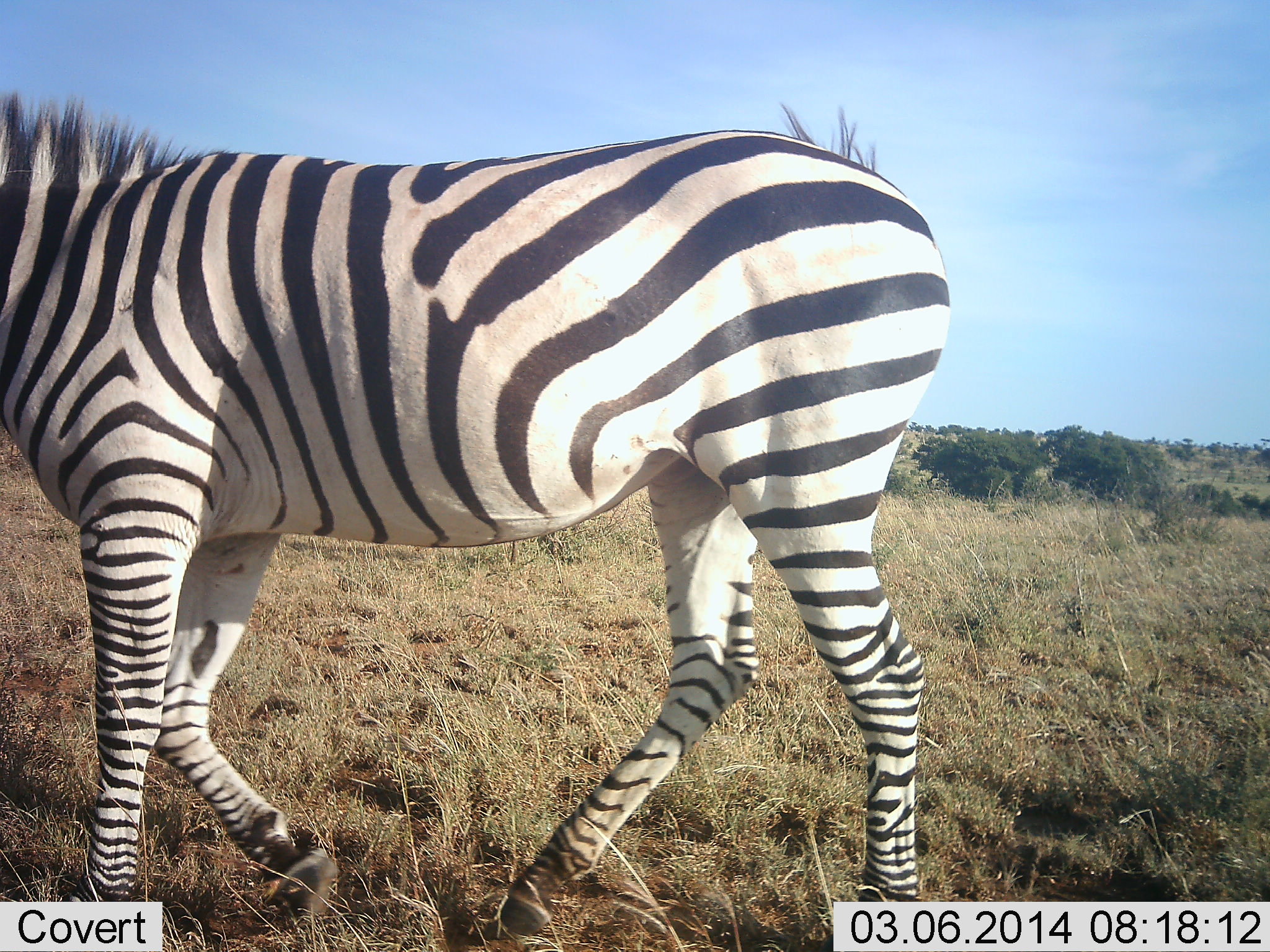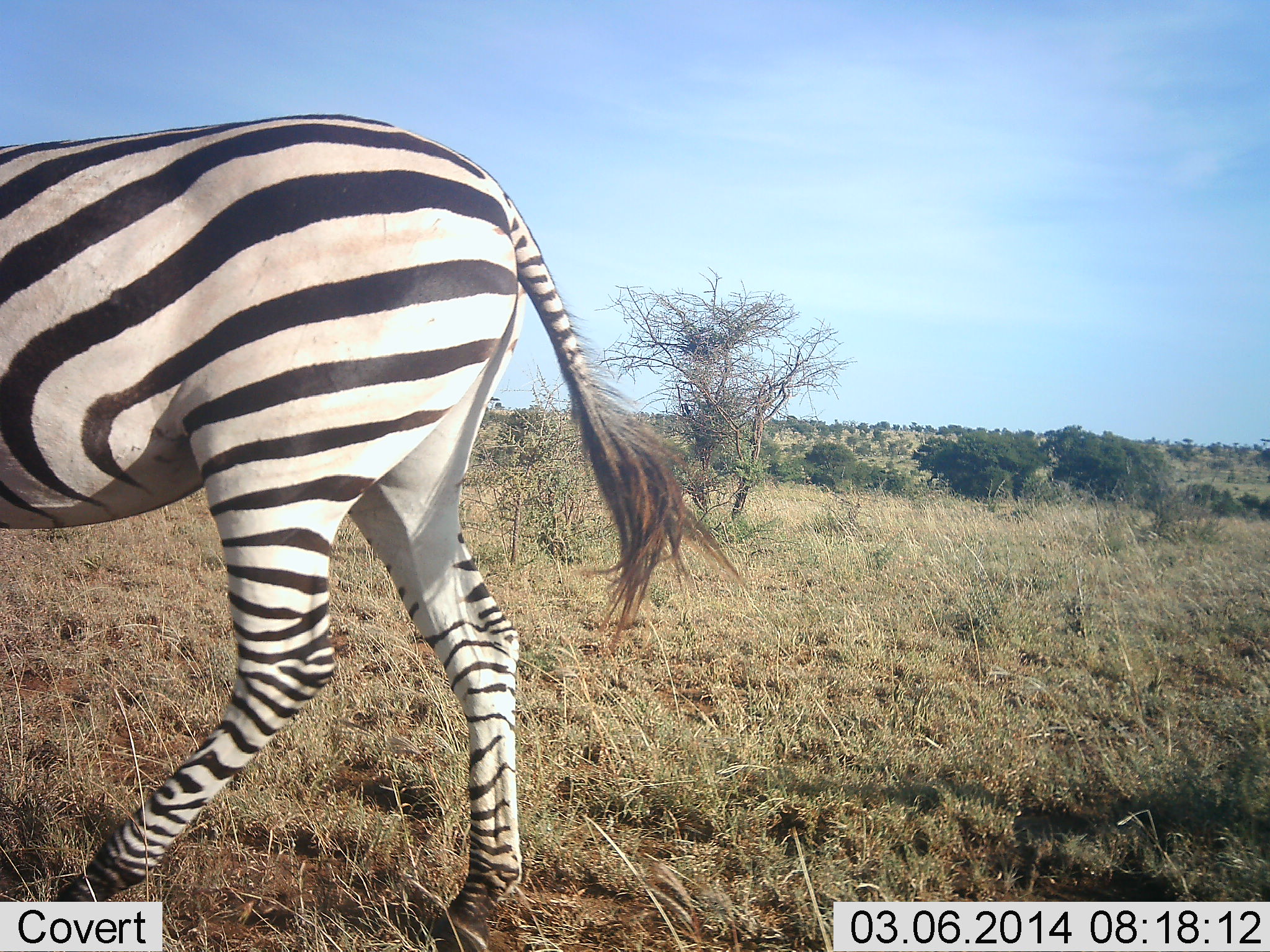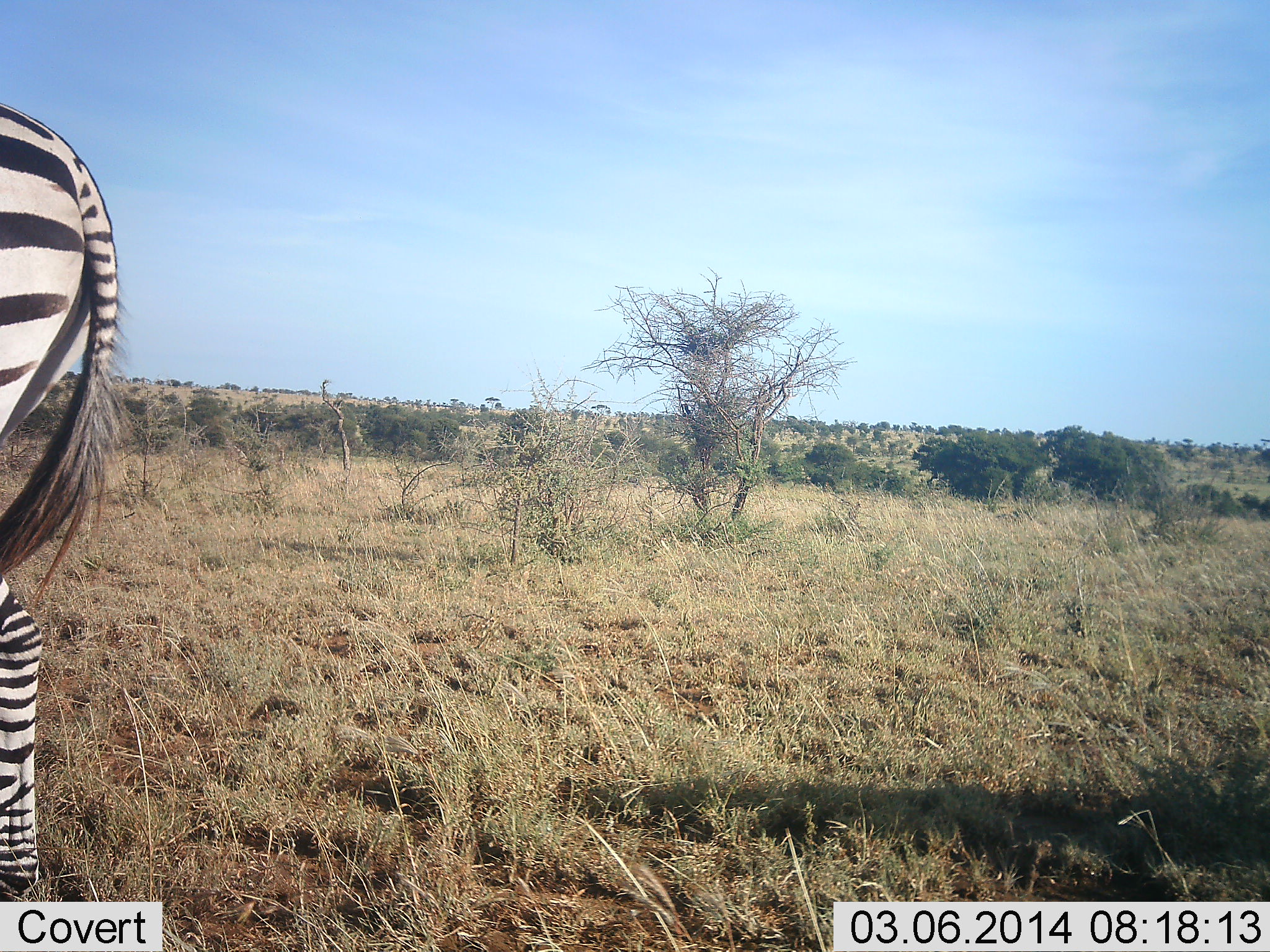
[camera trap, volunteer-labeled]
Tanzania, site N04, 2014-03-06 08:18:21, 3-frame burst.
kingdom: Animalia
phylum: Chordata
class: Mammalia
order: Perissodactyla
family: Equidae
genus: Equus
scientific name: Equus quagga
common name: plains zebra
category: zebra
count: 1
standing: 0%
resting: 0%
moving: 100%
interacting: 0%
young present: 0%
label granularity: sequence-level